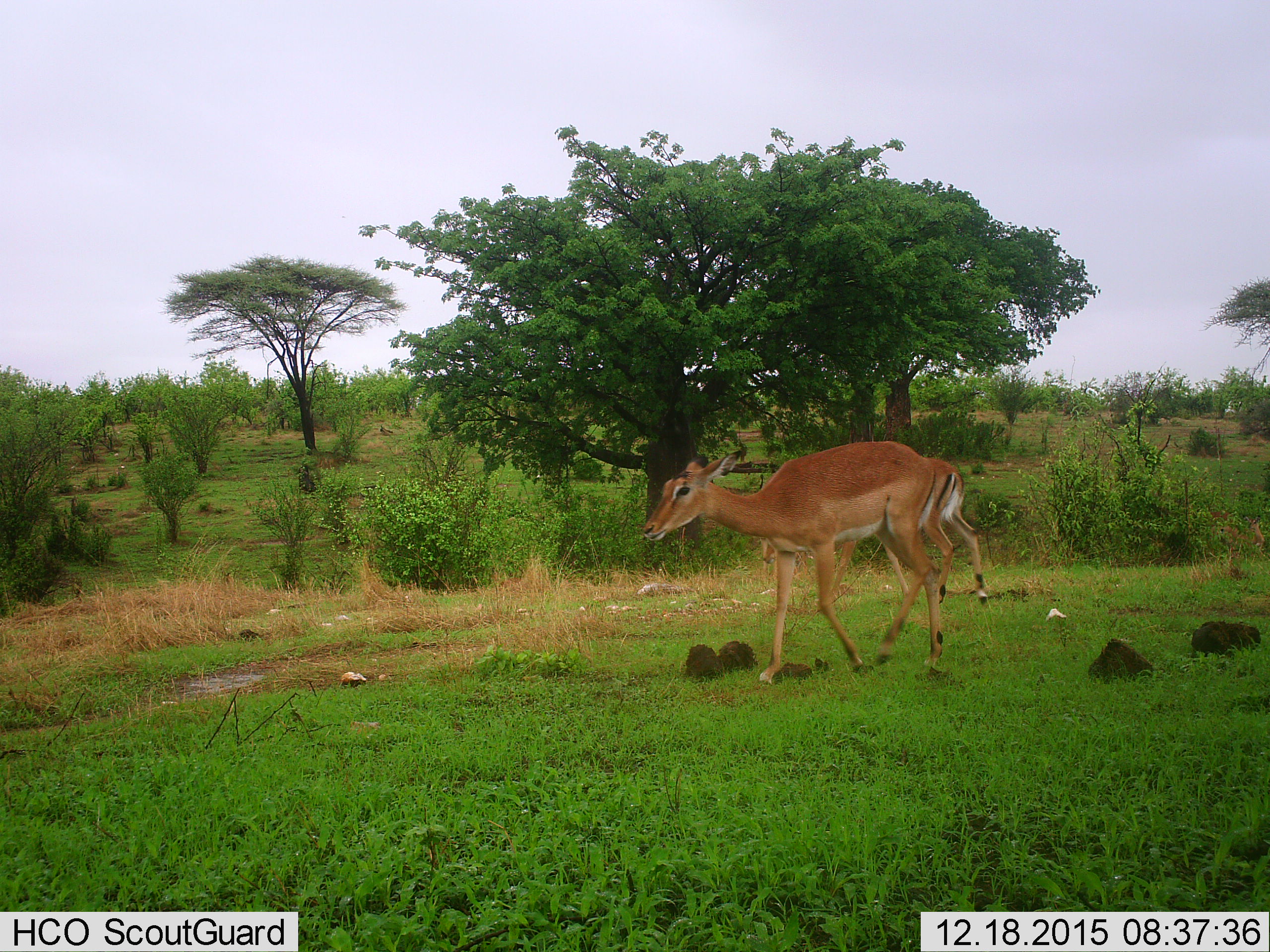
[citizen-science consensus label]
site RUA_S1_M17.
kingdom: Animalia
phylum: Chordata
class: Mammalia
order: Artiodactyla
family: Bovidae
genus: Aepyceros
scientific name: Aepyceros melampus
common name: impala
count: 2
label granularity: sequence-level